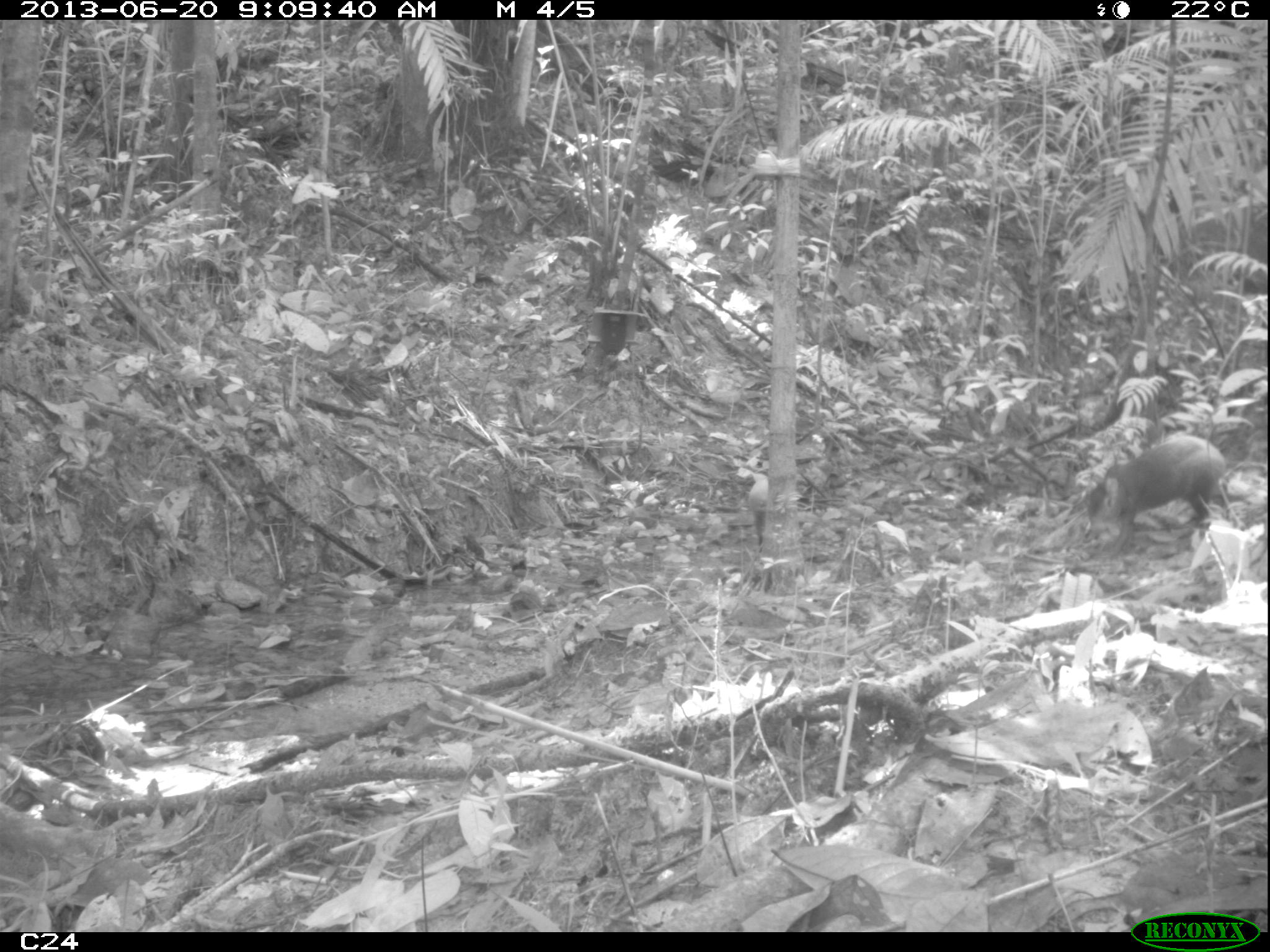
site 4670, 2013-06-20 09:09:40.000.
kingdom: Animalia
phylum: Chordata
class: Mammalia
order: Rodentia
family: Dasyproctidae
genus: Dasyprocta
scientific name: Dasyprocta leporina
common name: red-rumped agouti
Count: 2.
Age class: adult.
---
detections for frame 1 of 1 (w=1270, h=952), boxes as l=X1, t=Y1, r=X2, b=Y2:
dasyprocta leporina: l=1080, t=434, r=1227, b=558